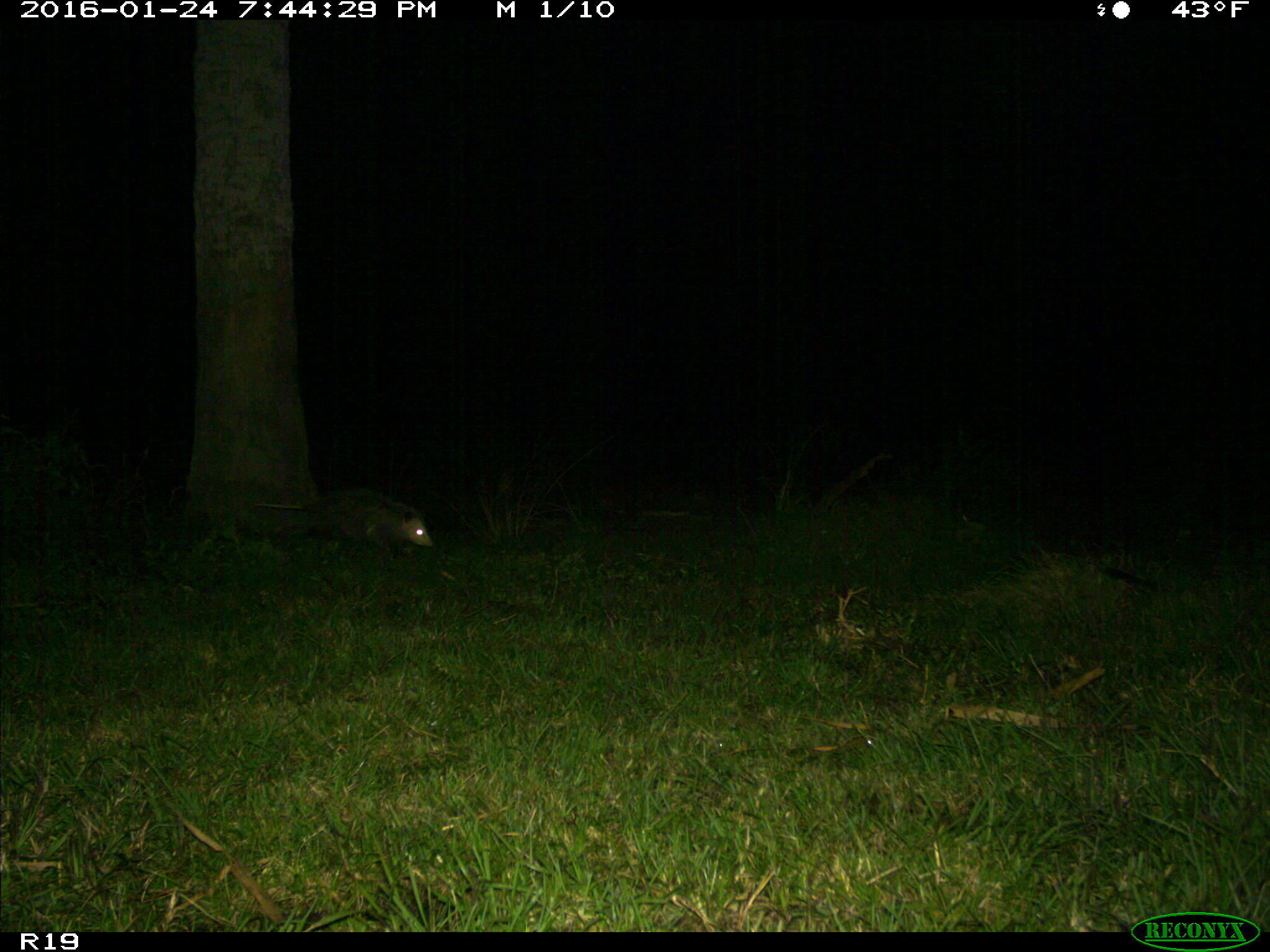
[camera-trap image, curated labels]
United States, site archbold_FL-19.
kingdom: Animalia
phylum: Chordata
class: Mammalia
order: Didelphimorphia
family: Didelphidae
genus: Didelphis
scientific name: Didelphis virginiana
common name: virginia opossum